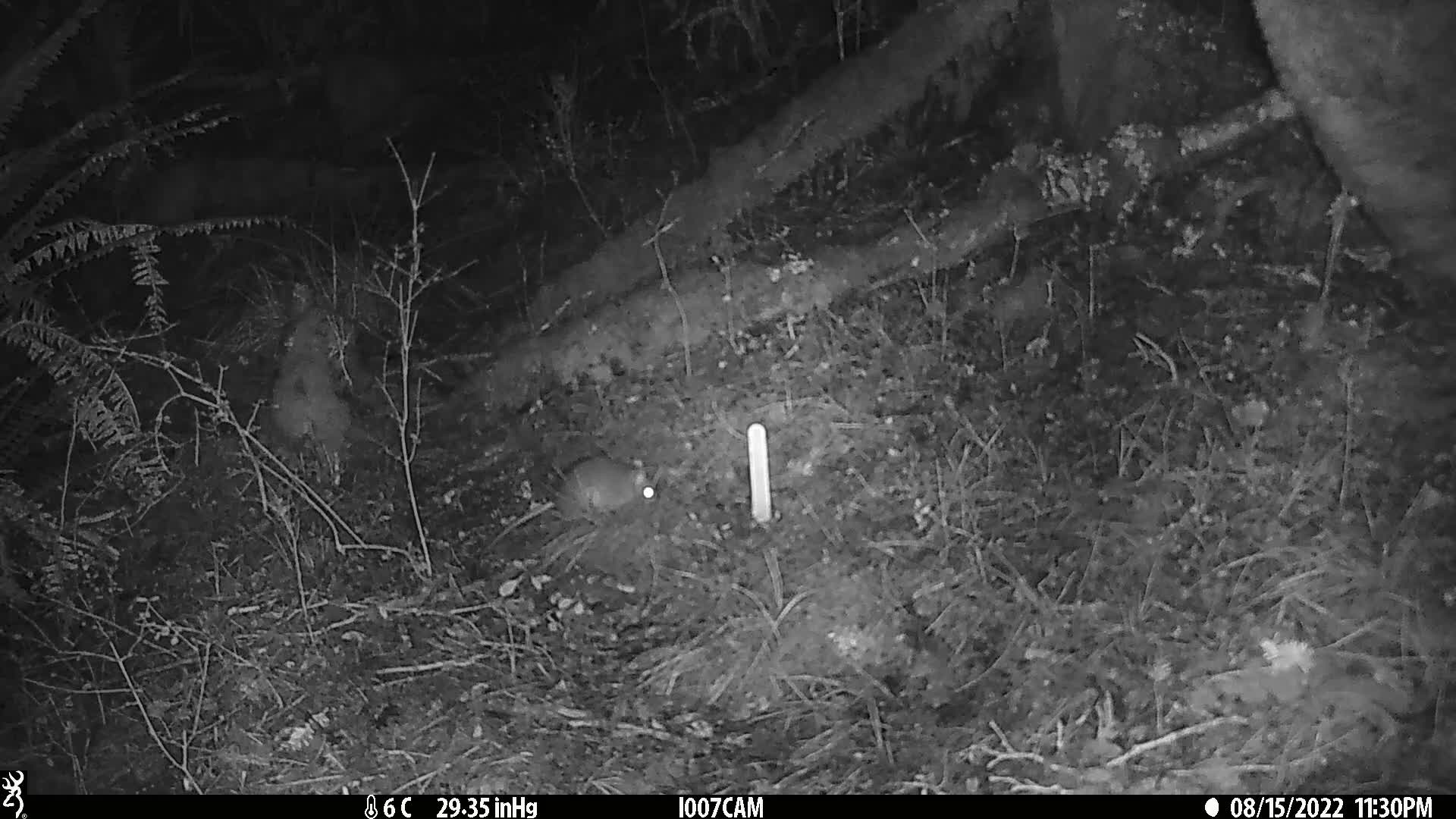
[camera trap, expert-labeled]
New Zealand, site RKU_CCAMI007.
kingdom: Animalia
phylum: Chordata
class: Mammalia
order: Rodentia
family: Muridae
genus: Rattus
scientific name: Rattus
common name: rat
Rat (Rattus).